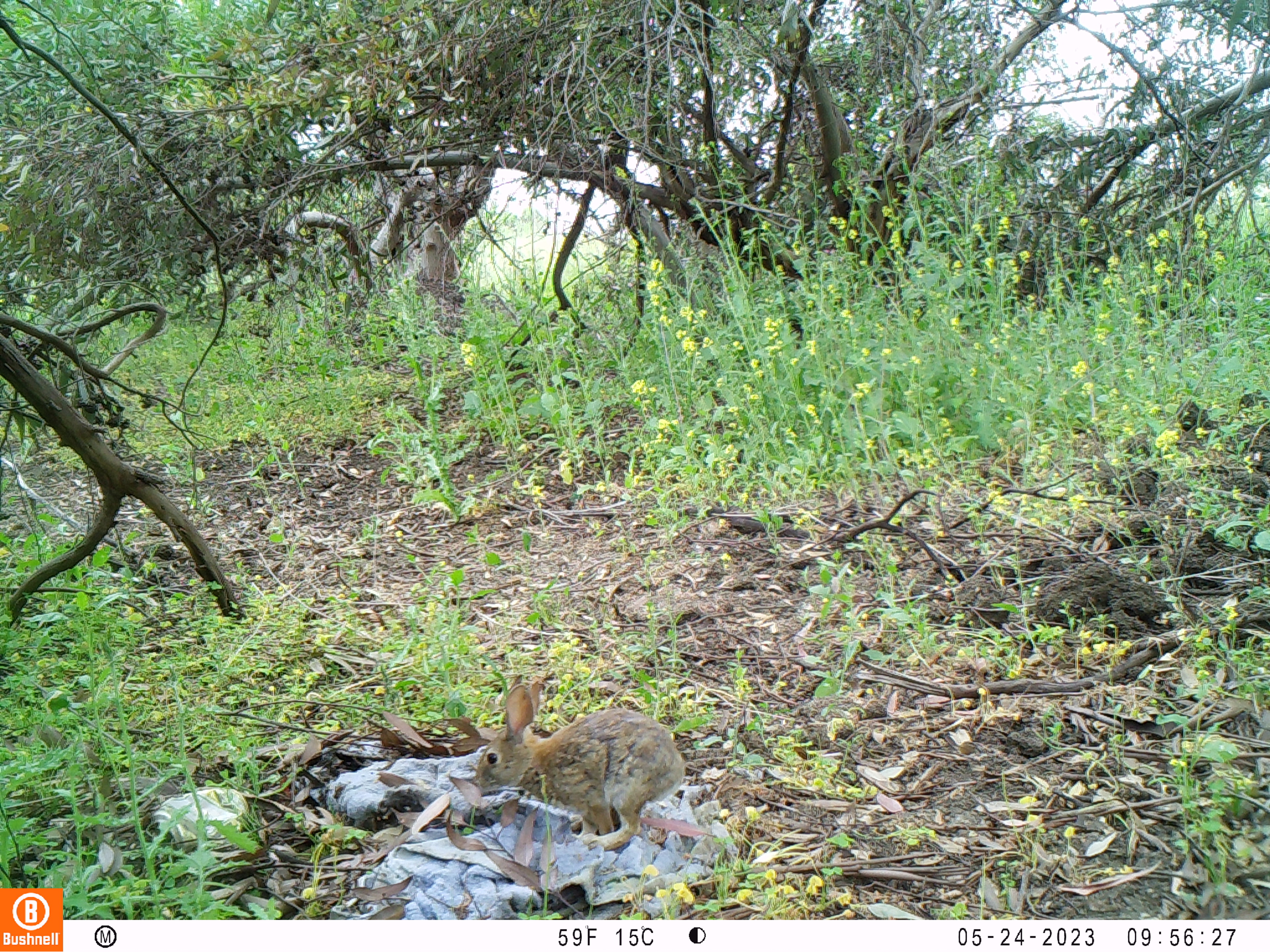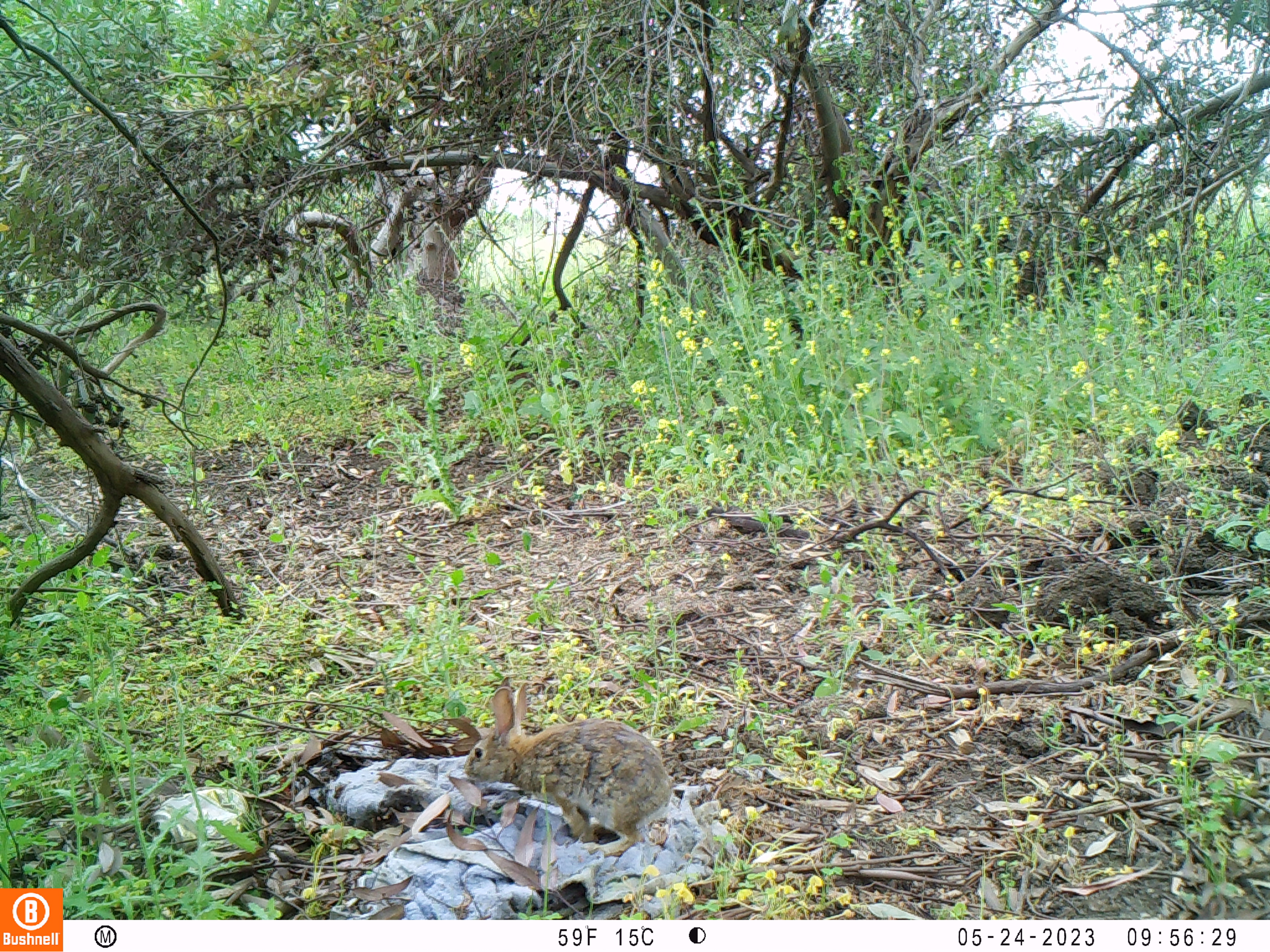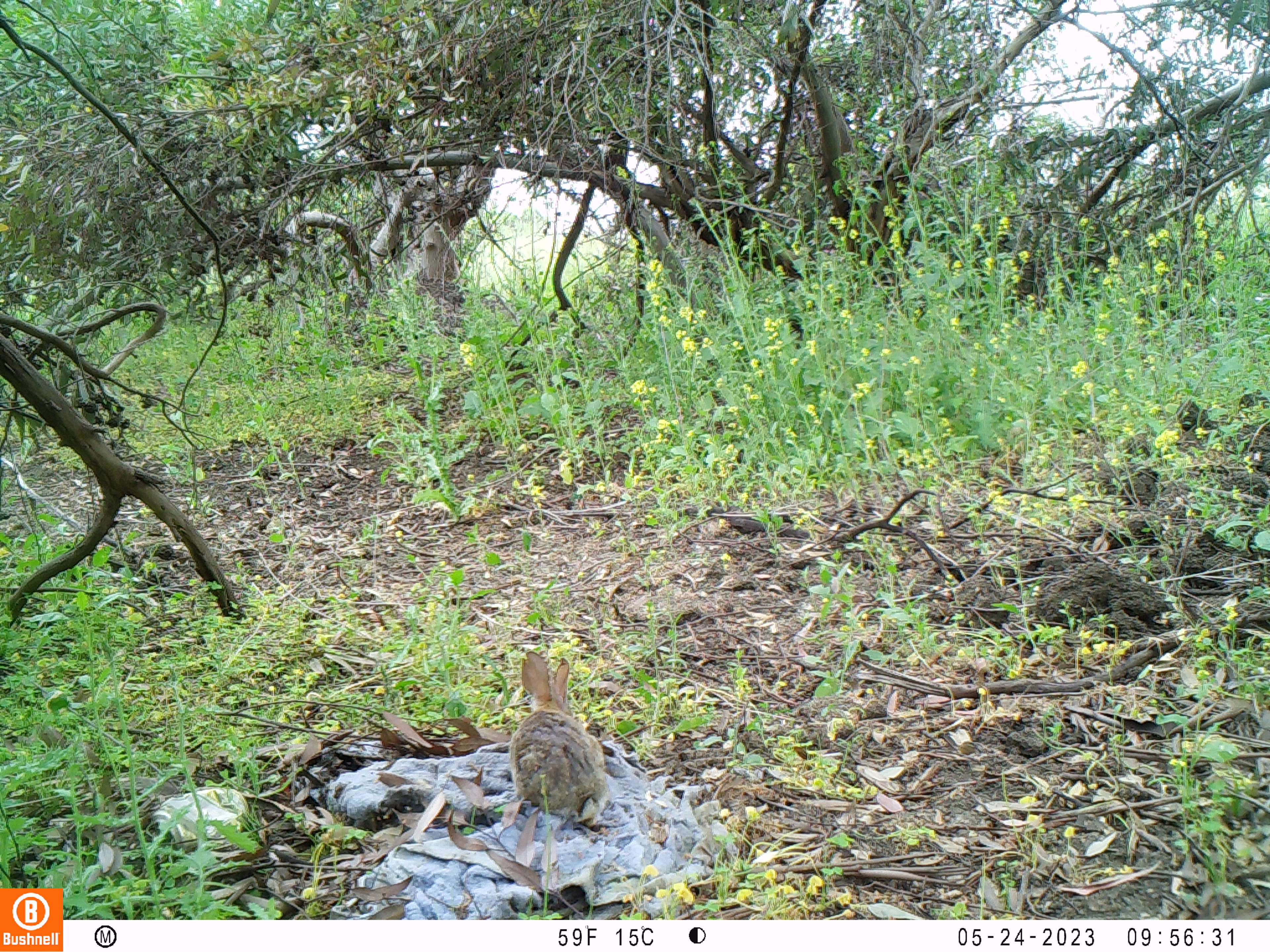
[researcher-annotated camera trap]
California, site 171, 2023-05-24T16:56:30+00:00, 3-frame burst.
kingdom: Animalia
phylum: Chordata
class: Mammalia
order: Lagomorpha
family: Leporidae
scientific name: Leporidae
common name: rabbit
Rabbit (Leporidae).